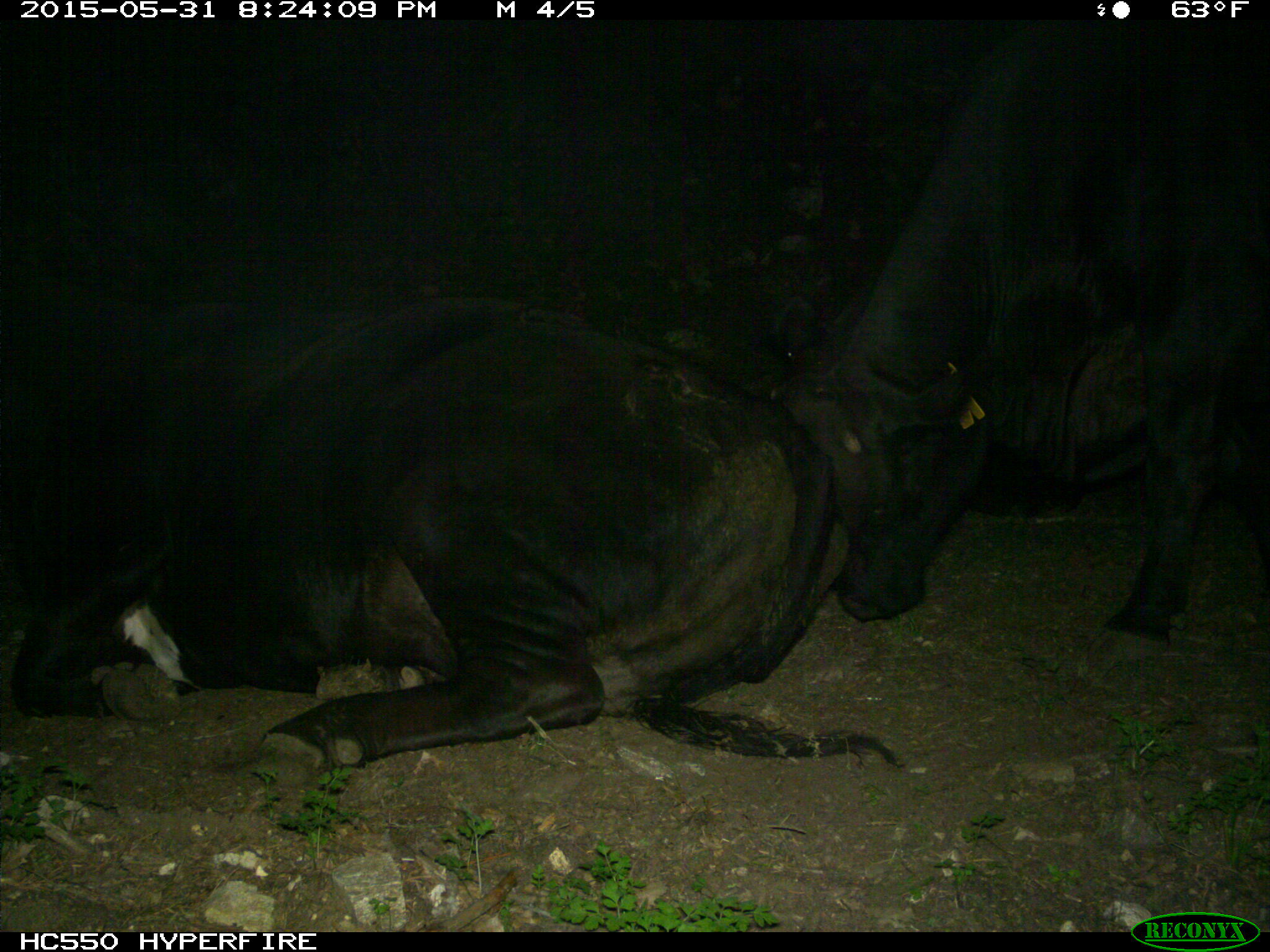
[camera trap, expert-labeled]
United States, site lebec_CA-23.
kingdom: Animalia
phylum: Chordata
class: Mammalia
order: Artiodactyla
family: Bovidae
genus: Bos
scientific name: Bos taurus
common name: domestic cow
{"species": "Bos taurus (domestic cow)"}